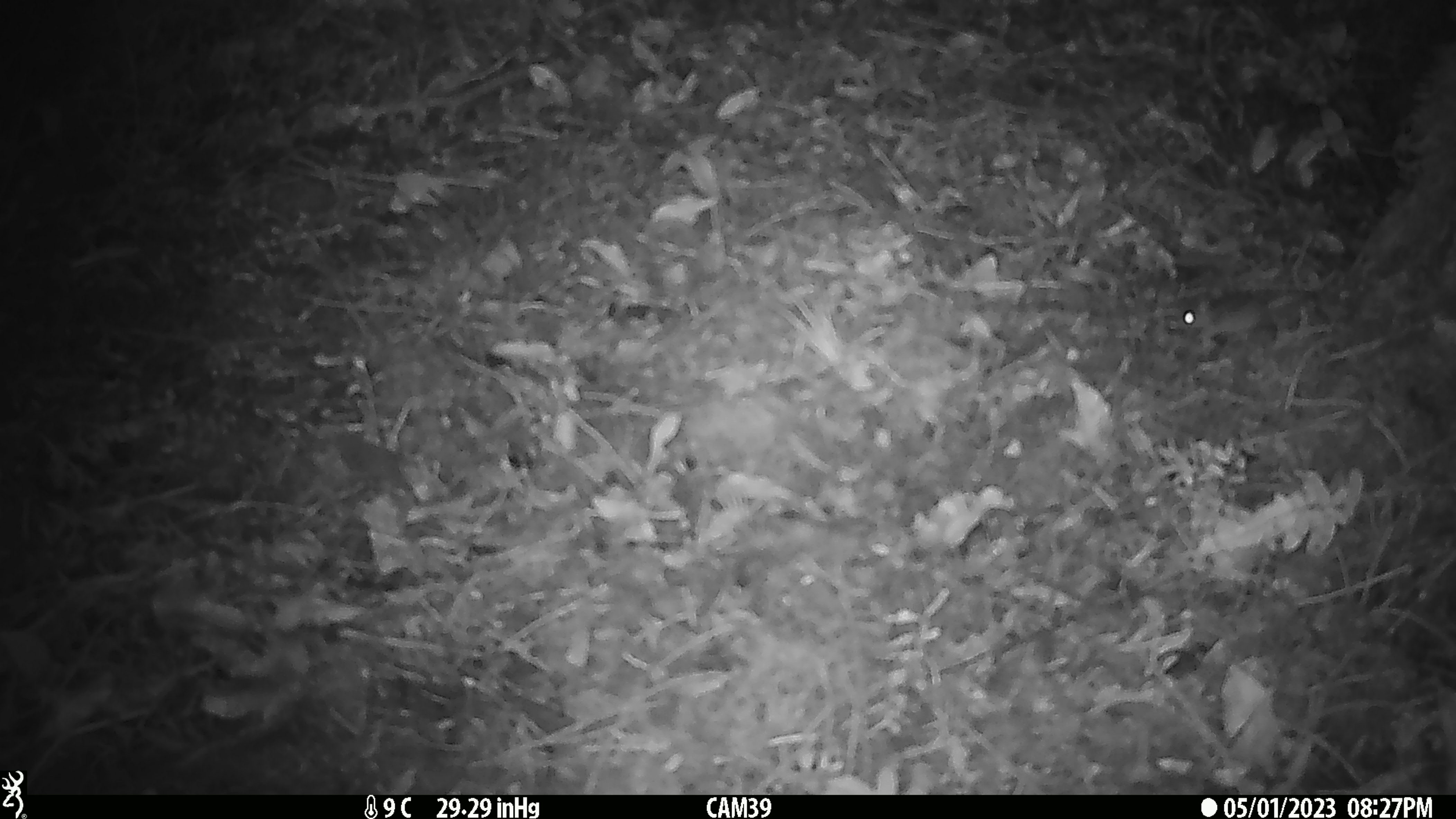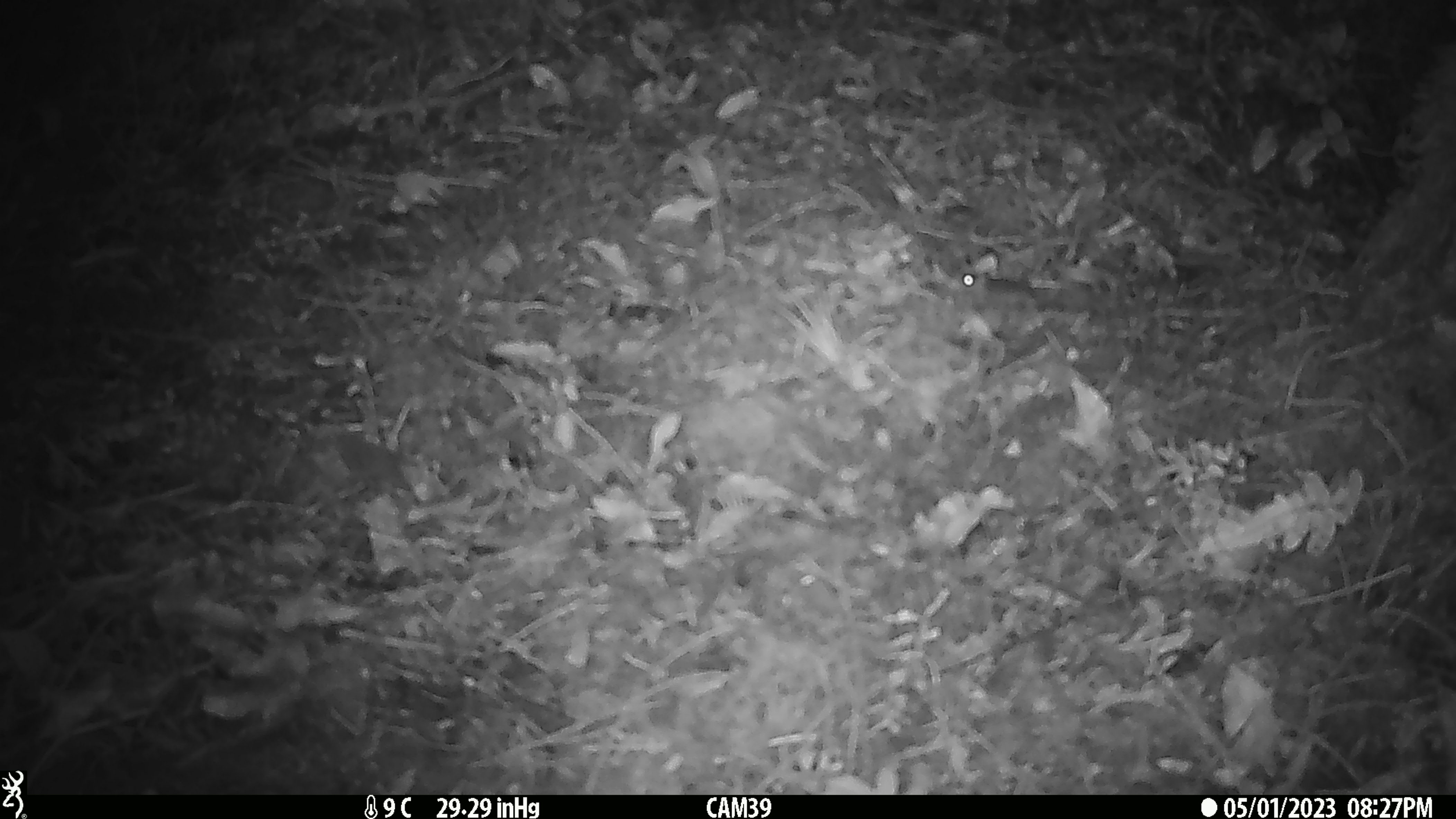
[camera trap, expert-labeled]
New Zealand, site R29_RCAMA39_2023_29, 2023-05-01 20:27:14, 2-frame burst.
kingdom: Animalia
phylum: Chordata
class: Mammalia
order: Rodentia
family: Muridae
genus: Mus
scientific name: Mus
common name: mouse